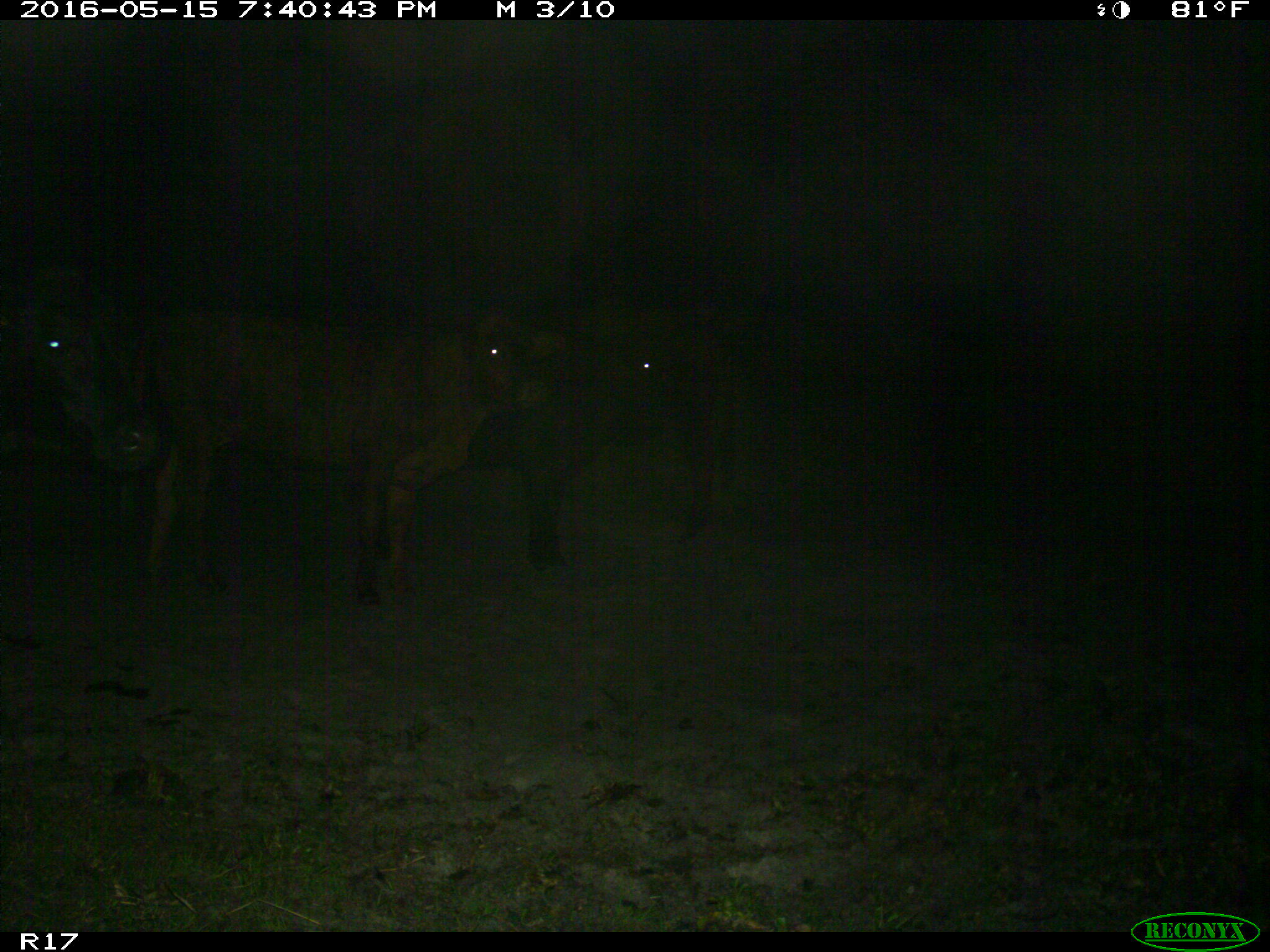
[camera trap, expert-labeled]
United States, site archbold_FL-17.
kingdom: Animalia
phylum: Chordata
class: Mammalia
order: Artiodactyla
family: Bovidae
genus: Bos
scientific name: Bos taurus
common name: domestic cow